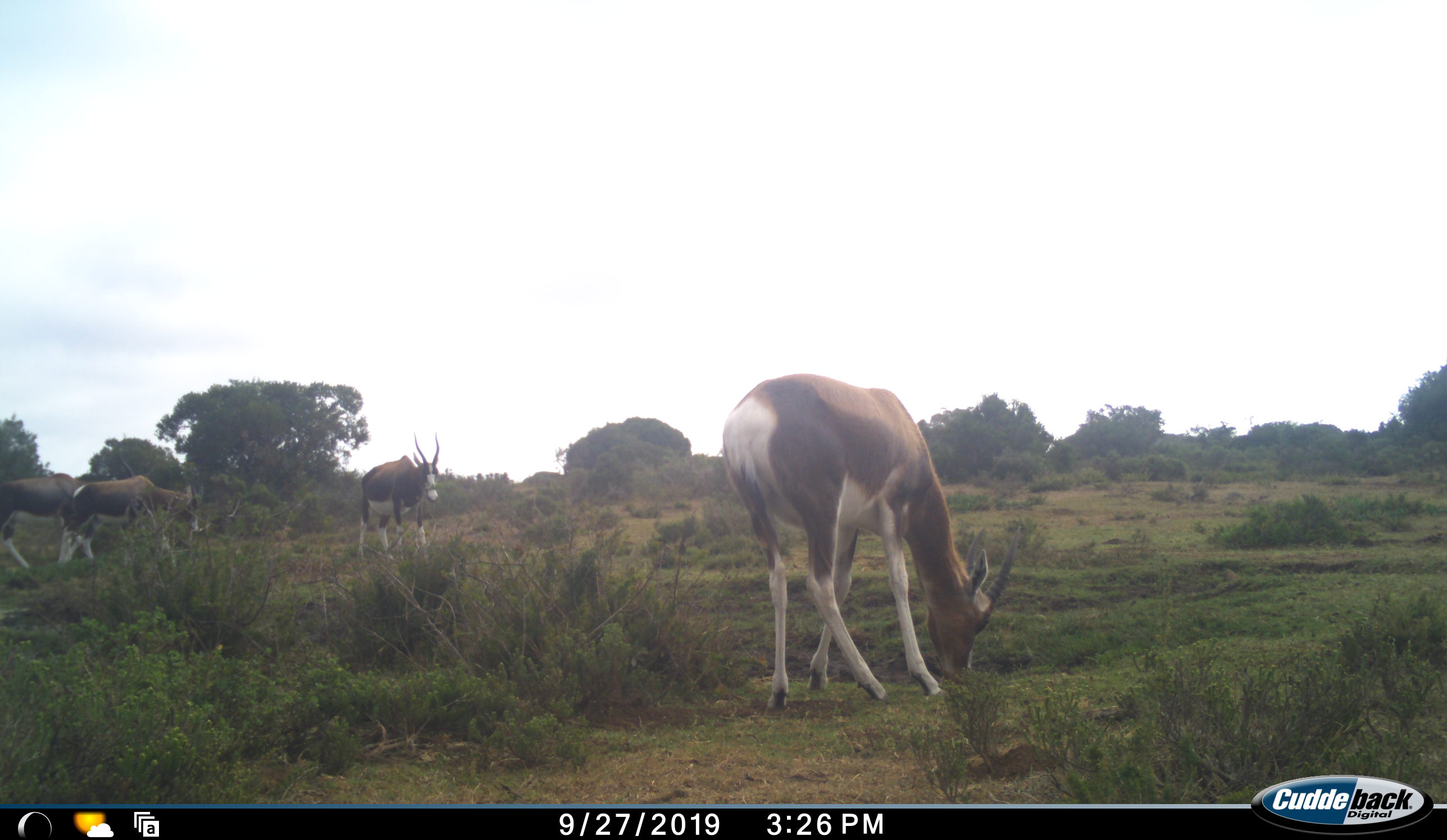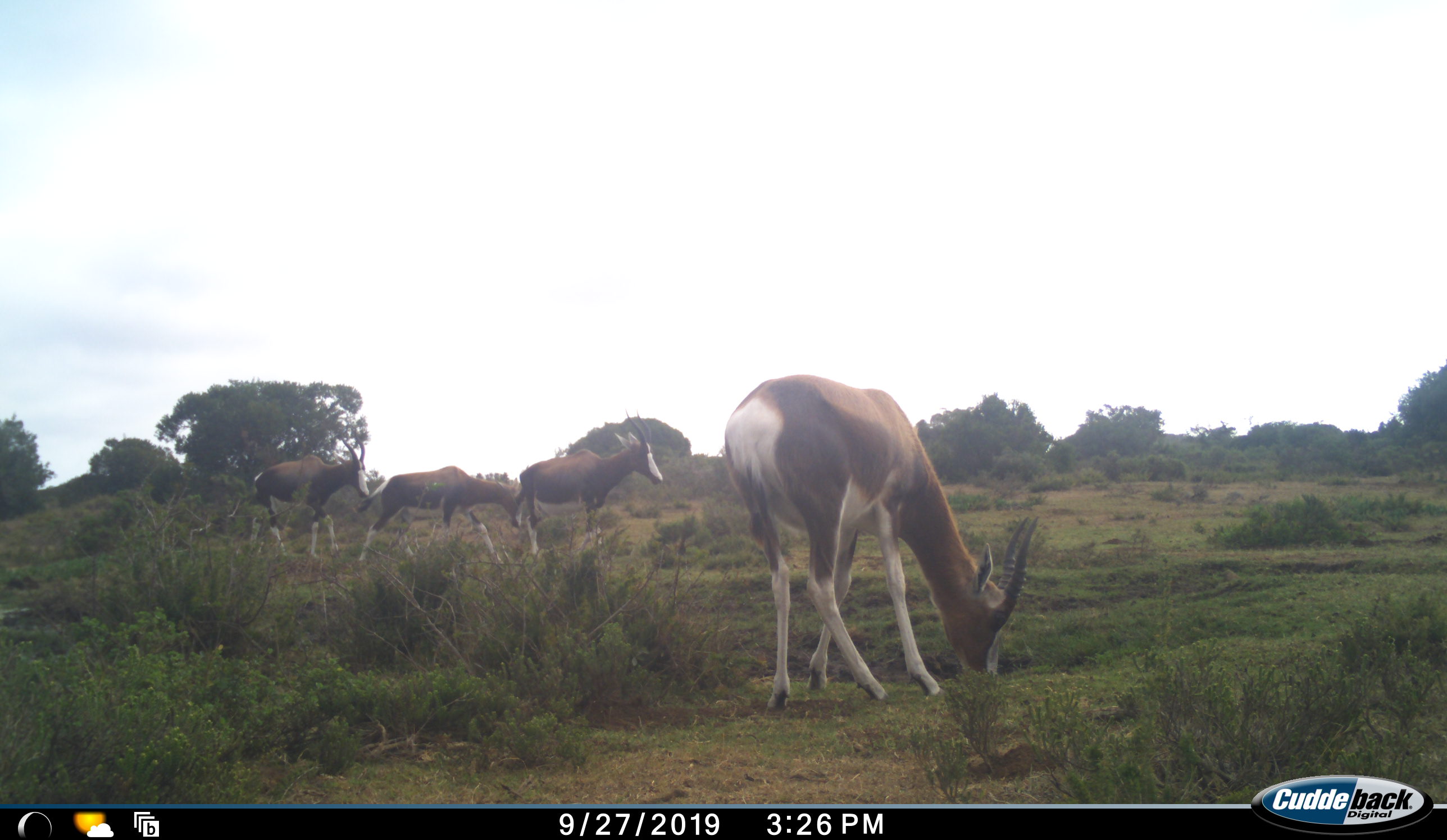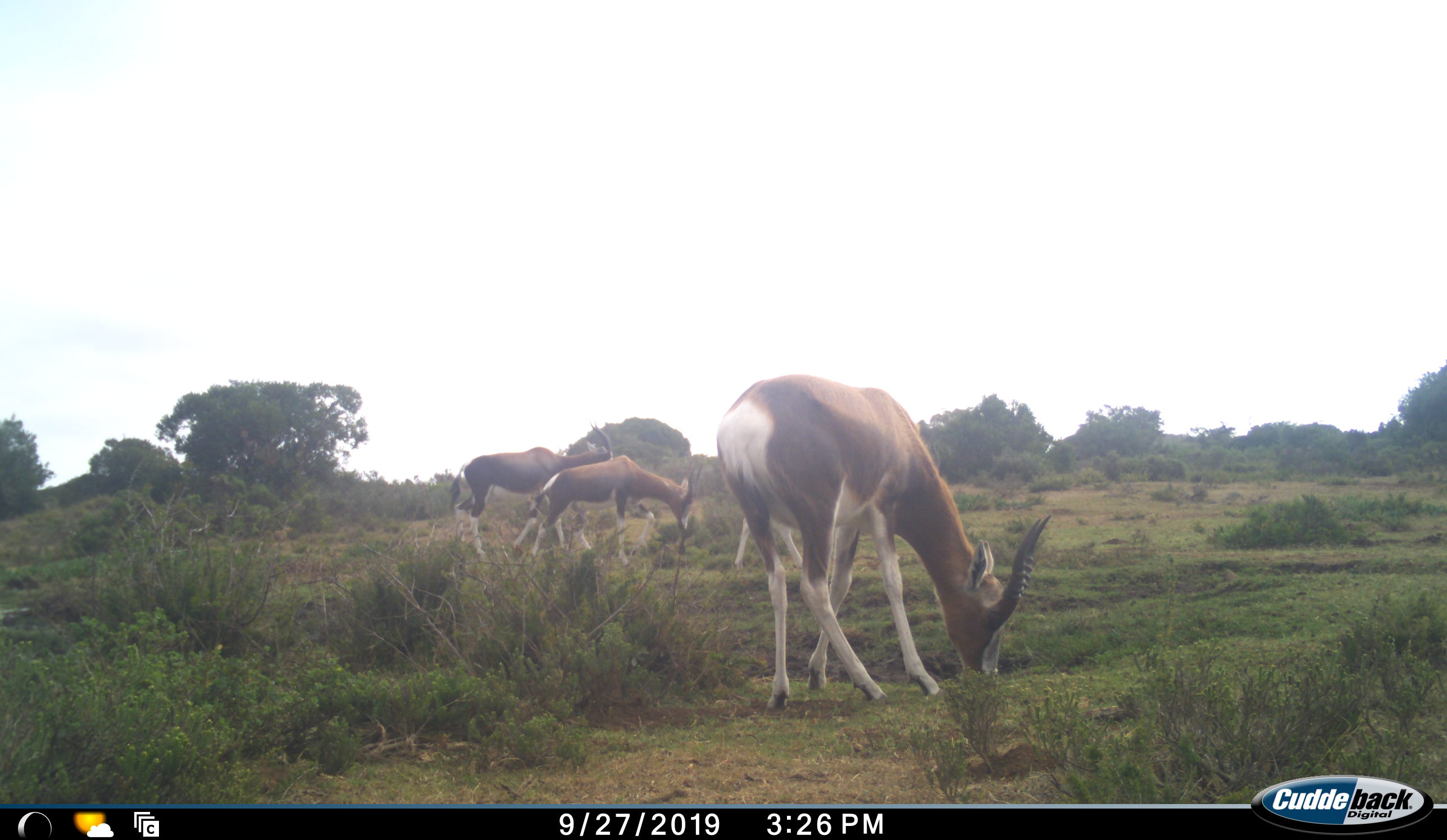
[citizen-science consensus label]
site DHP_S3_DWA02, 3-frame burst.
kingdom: Animalia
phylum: Chordata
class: Mammalia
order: Artiodactyla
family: Bovidae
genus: Damaliscus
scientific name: Damaliscus pygargus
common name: bontebok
Bontebok (Damaliscus pygargus), count 4. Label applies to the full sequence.